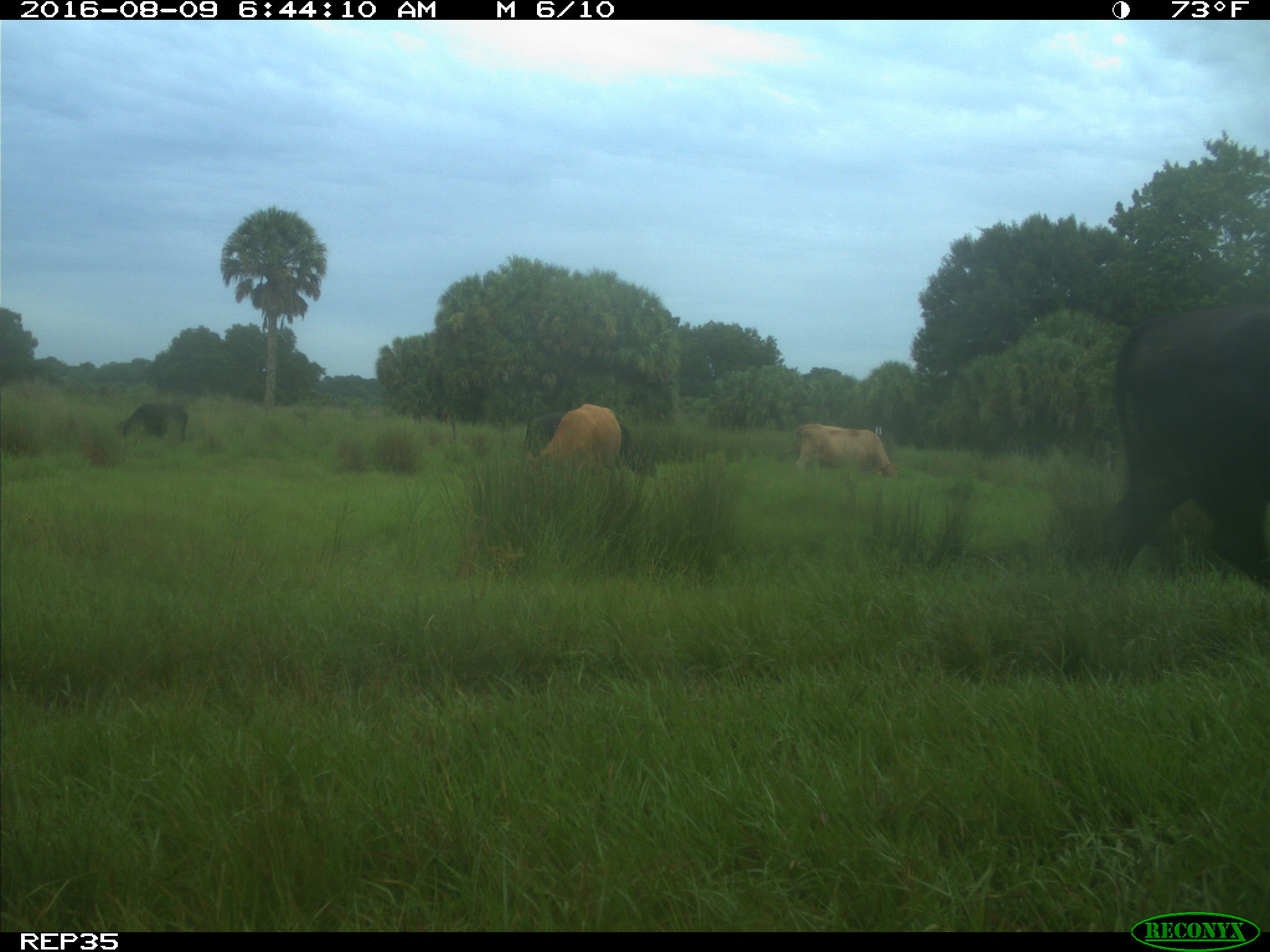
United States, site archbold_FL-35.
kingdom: Animalia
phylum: Chordata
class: Mammalia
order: Artiodactyla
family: Bovidae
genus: Bos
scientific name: Bos taurus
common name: domestic cow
Bos taurus (domestic cow).